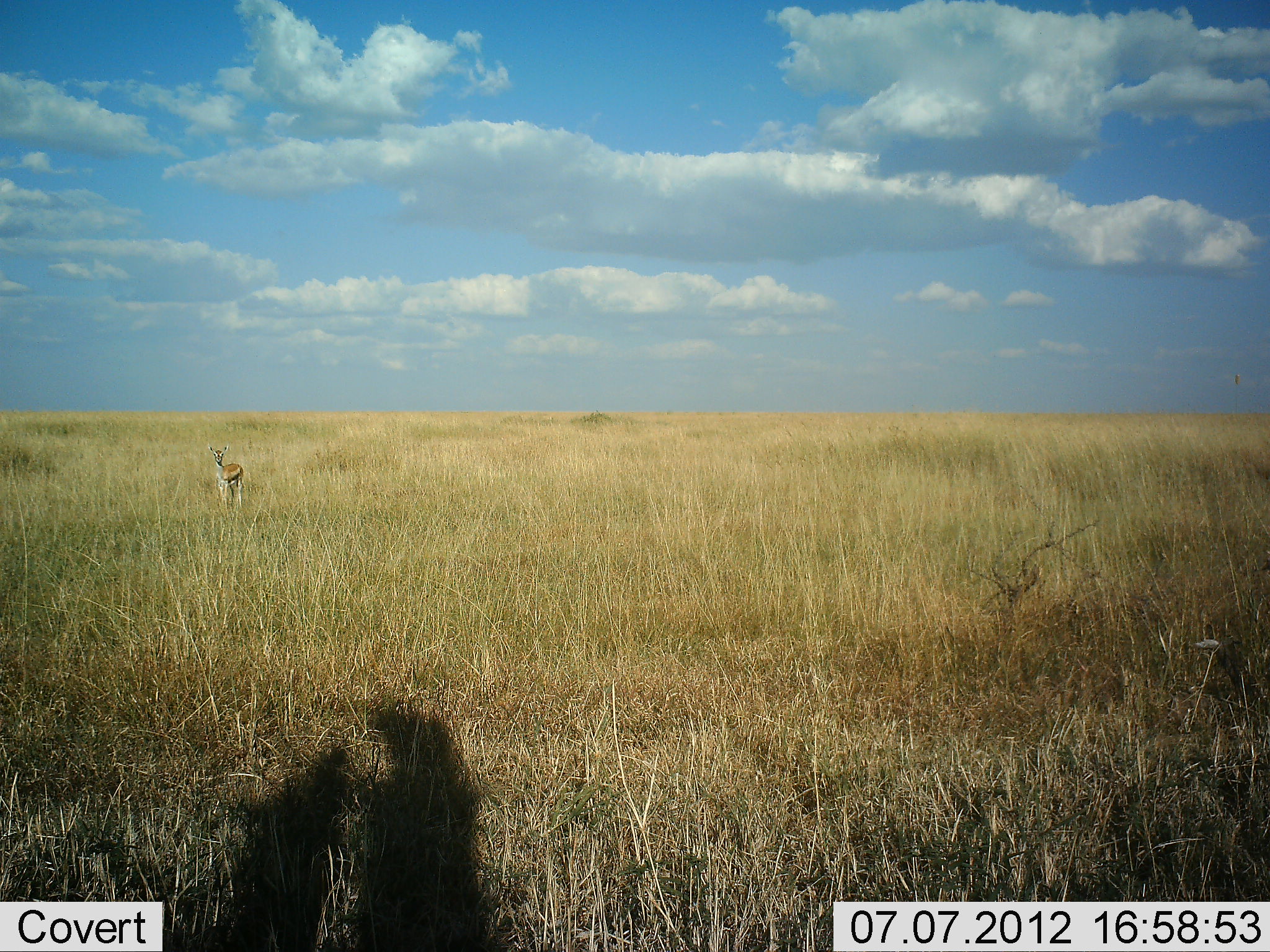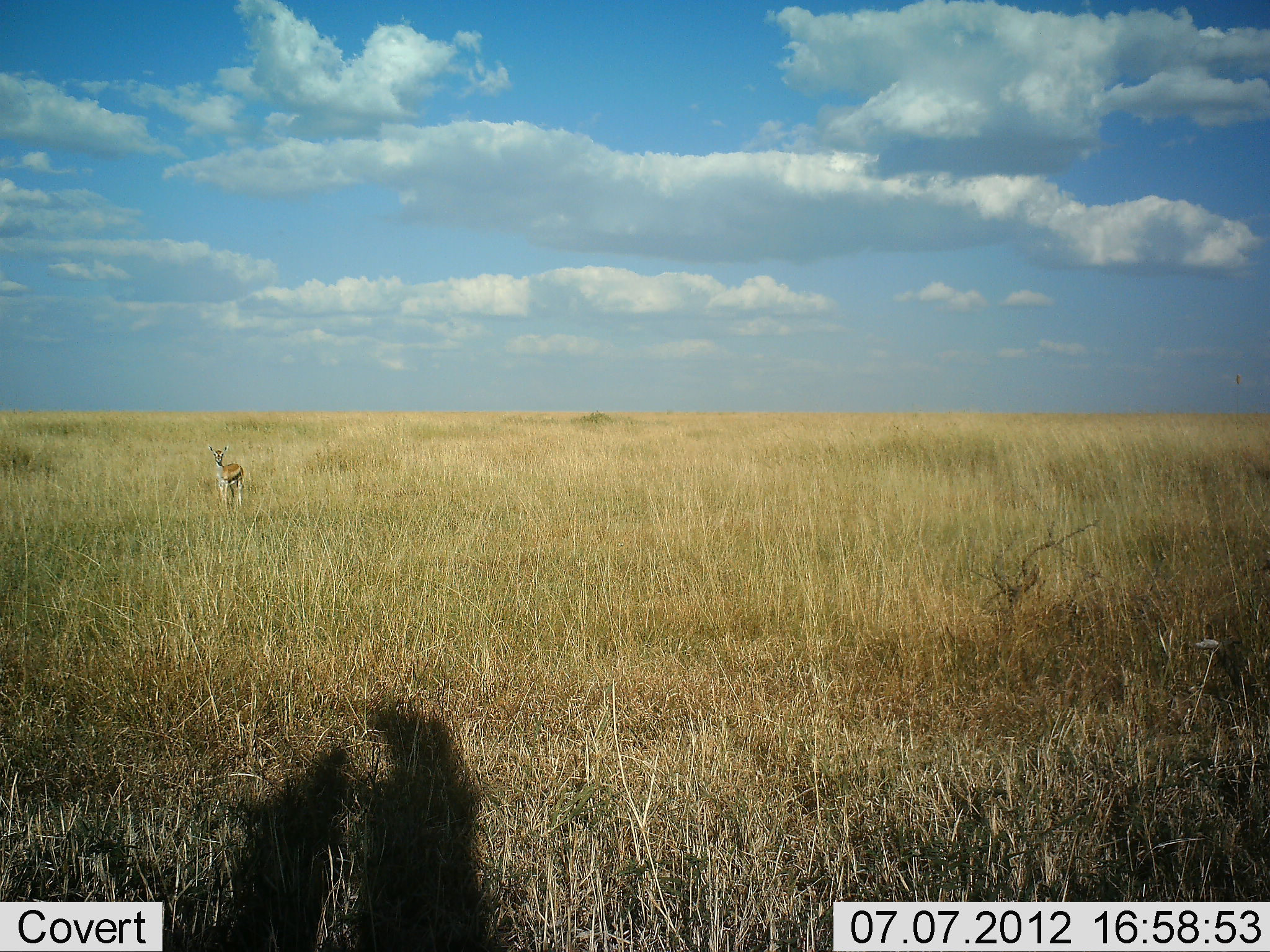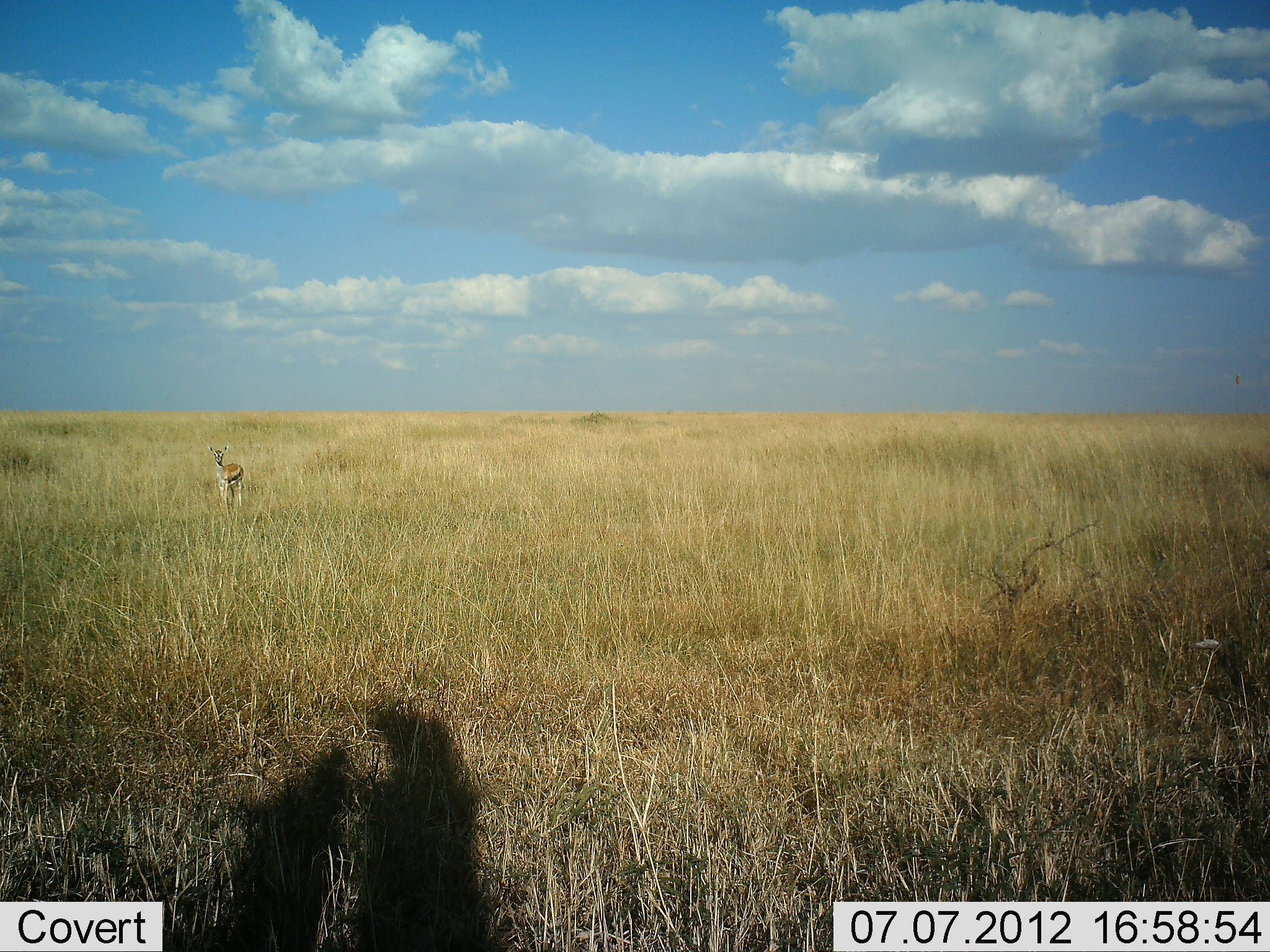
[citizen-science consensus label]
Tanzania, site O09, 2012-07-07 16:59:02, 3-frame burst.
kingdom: Animalia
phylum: Chordata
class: Mammalia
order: Artiodactyla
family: Bovidae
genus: Eudorcas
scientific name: Eudorcas thomsonii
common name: thomson's gazelle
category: gazellethomsons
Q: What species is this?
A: Gazellethomsons (thomson's gazelle) (Eudorcas thomsonii).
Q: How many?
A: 1.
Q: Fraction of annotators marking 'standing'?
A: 100%.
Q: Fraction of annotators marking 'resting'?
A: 0%.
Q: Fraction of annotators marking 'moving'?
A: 0%.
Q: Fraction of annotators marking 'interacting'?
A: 0%.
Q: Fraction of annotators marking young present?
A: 0%.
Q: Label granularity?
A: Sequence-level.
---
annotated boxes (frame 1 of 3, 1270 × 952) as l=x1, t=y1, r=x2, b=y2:
animal: l=208, t=446, r=246, b=508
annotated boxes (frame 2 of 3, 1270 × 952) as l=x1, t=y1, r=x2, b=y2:
animal: l=208, t=445, r=245, b=508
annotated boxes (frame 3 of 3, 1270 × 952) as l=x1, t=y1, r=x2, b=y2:
animal: l=208, t=445, r=246, b=510